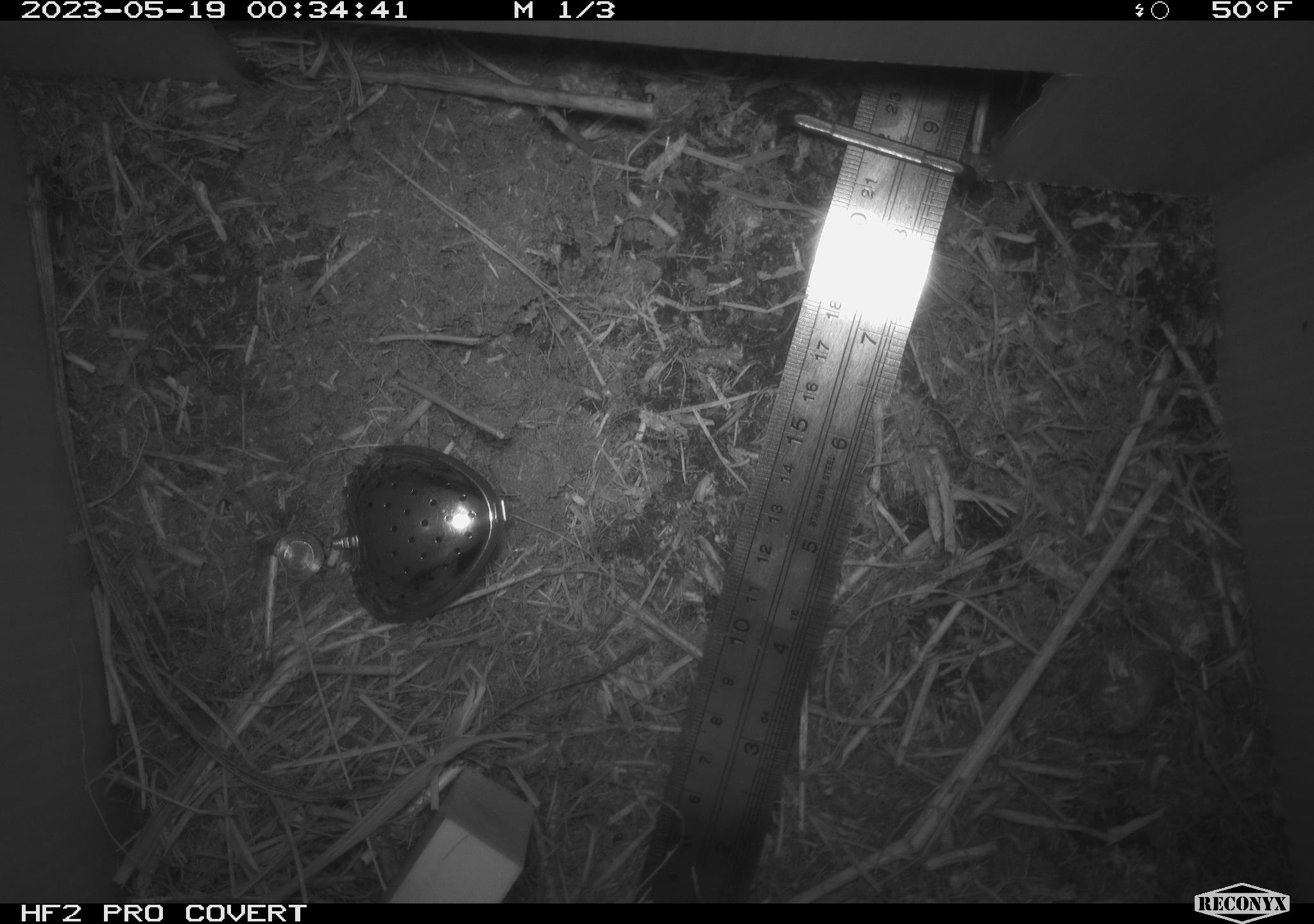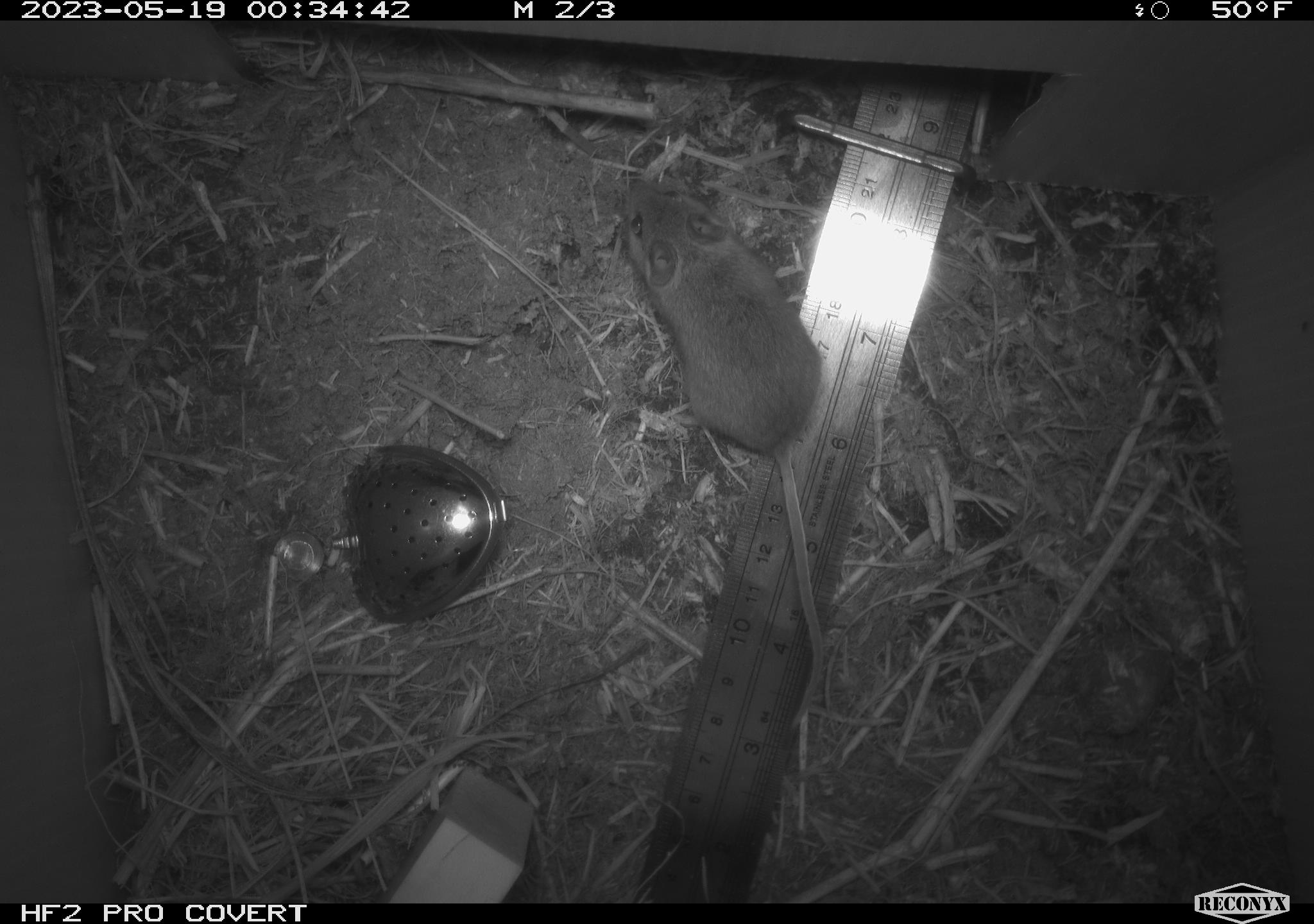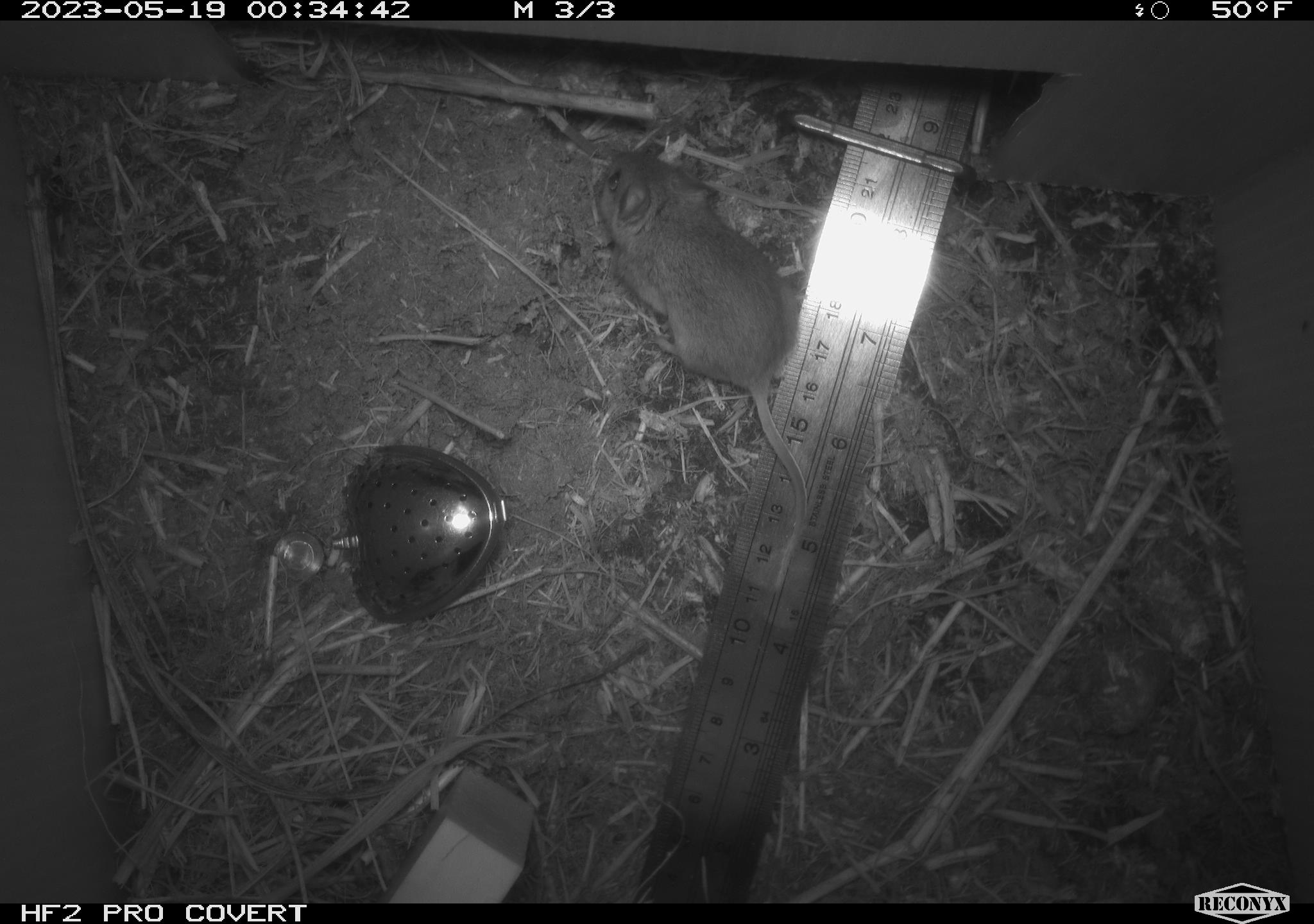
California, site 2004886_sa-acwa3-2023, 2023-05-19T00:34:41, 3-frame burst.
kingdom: Animalia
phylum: Chordata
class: Mammalia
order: Rodentia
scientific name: Rodentia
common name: mouse species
Mouse species (Rodentia).